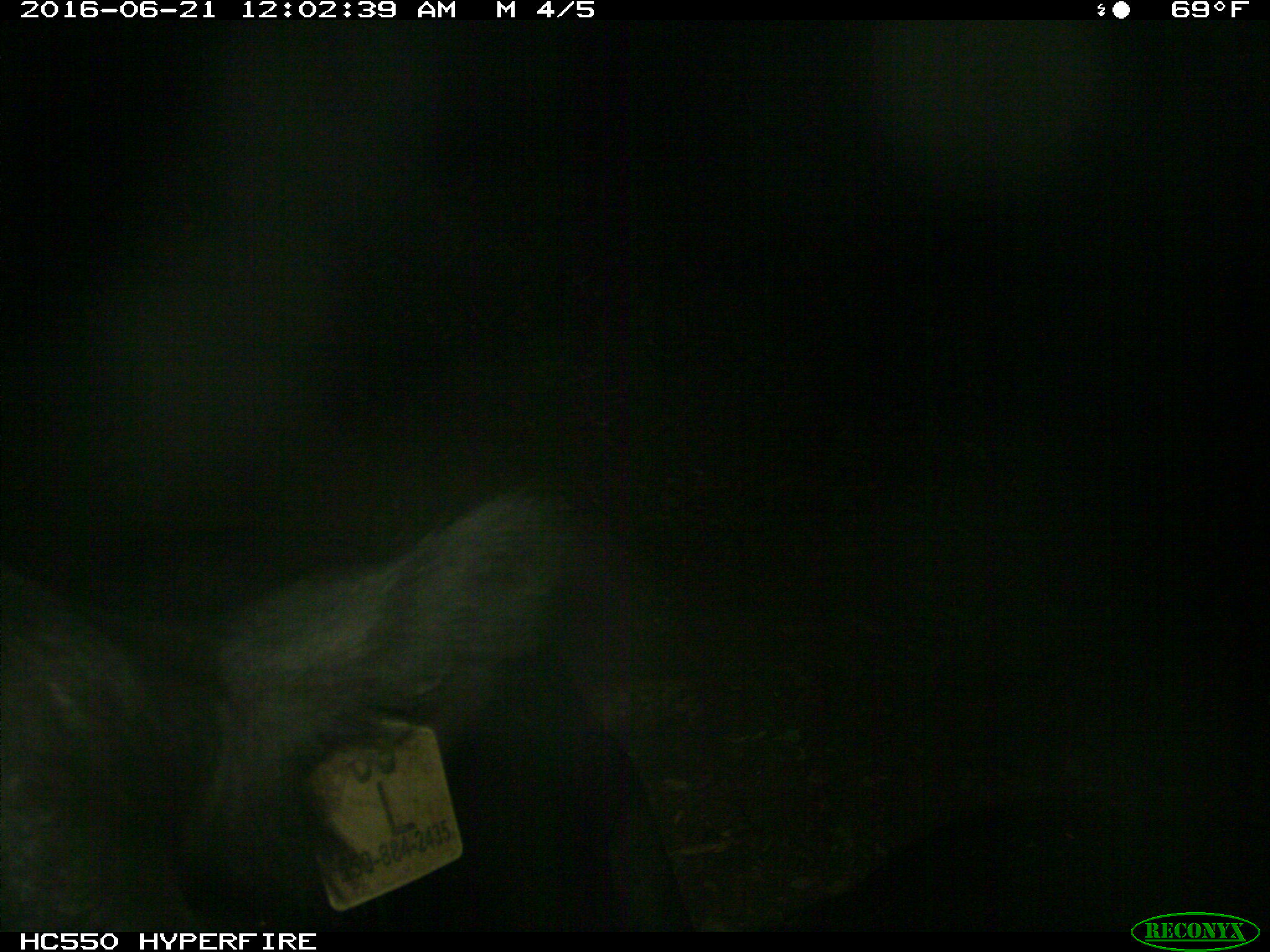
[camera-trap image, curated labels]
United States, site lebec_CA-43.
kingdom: Animalia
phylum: Chordata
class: Mammalia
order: Artiodactyla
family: Bovidae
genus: Bos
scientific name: Bos taurus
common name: domestic cow